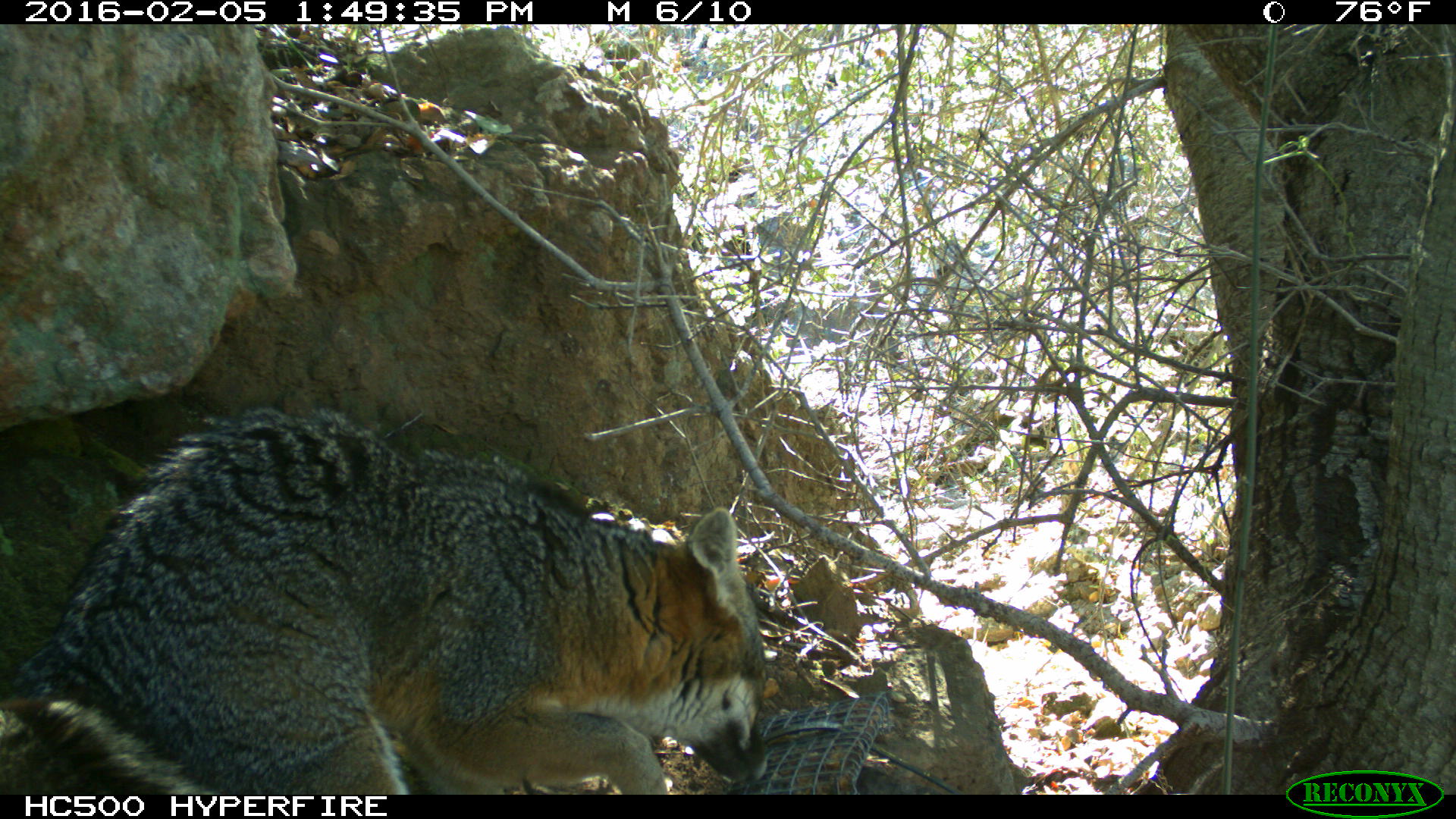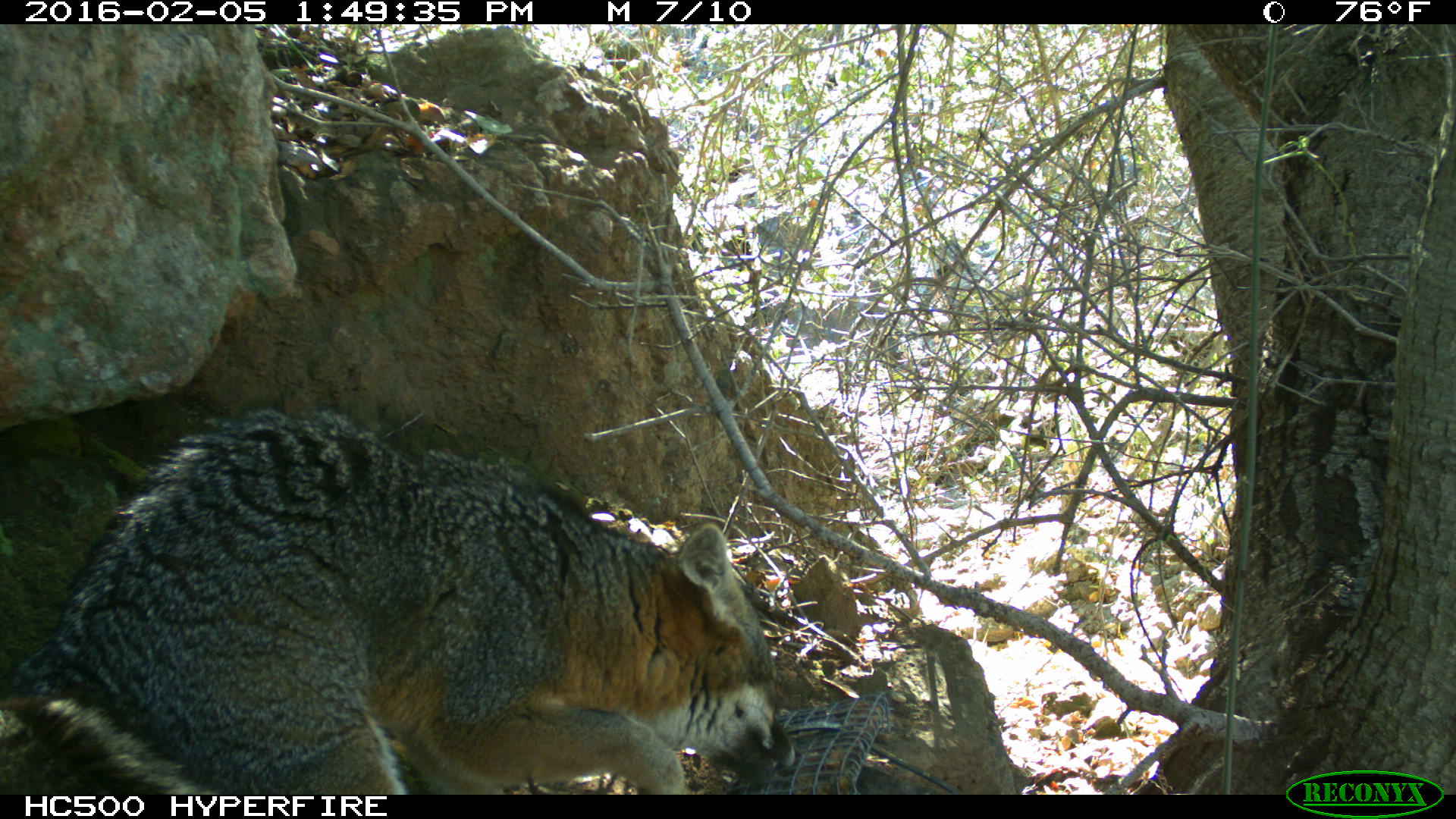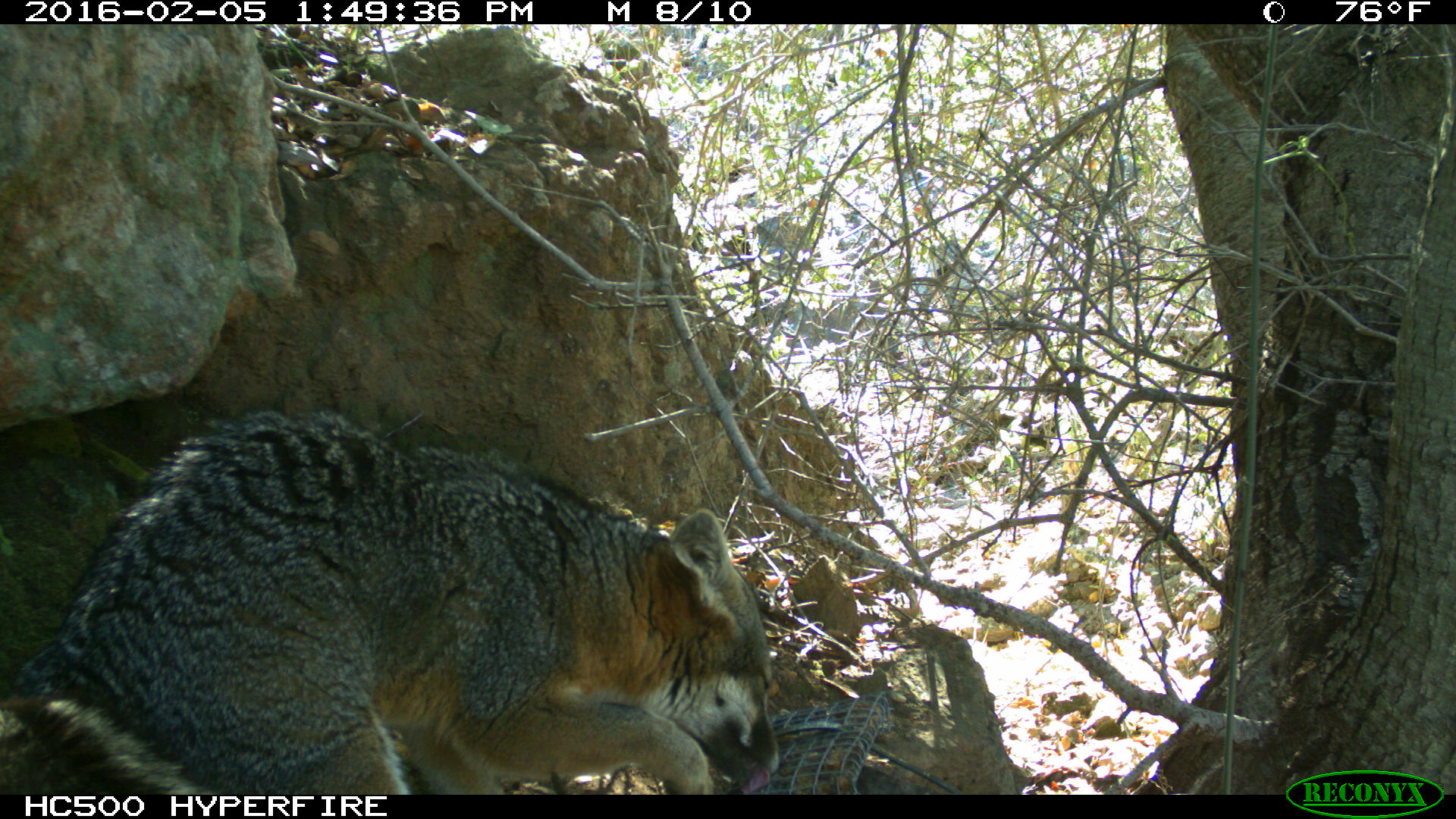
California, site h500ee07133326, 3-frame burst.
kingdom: Animalia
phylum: Chordata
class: Mammalia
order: Carnivora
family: Canidae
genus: Urocyon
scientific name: Urocyon littoralis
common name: island fox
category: fox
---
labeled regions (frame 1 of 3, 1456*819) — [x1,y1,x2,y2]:
fox: [0,403,767,795]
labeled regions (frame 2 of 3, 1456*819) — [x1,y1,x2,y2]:
fox: [0,408,797,794]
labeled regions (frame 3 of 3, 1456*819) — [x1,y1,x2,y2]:
fox: [0,410,786,794]